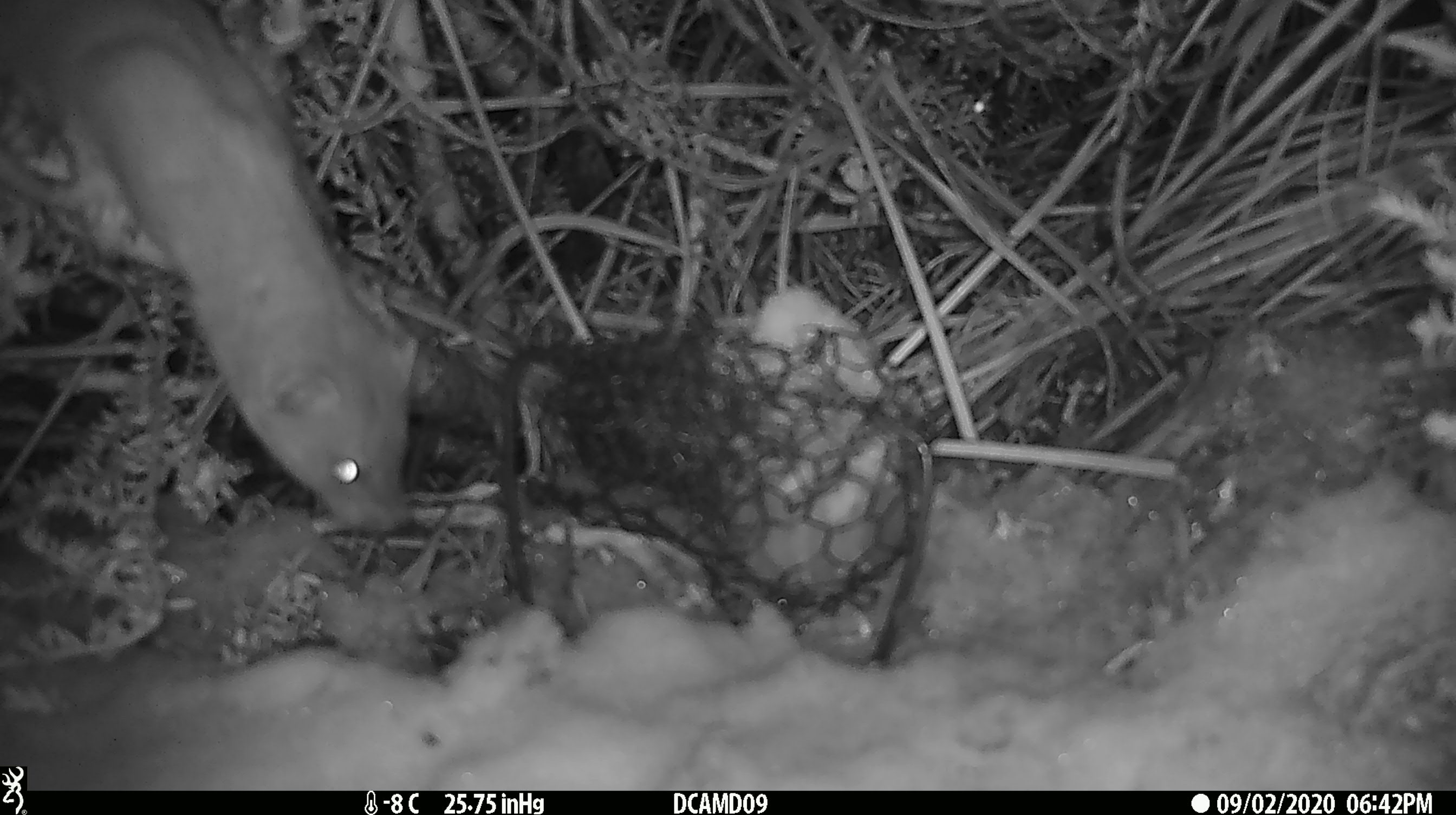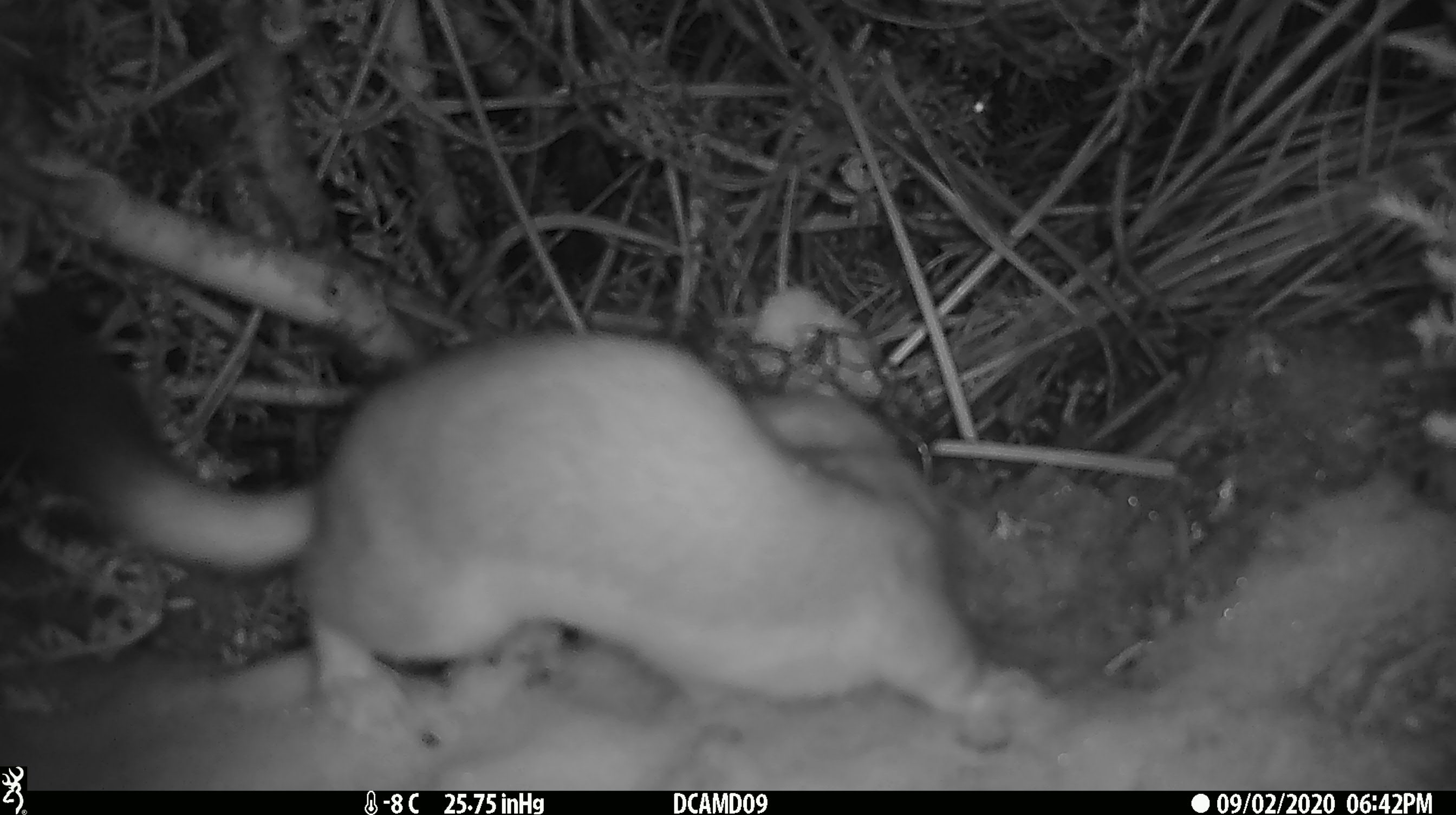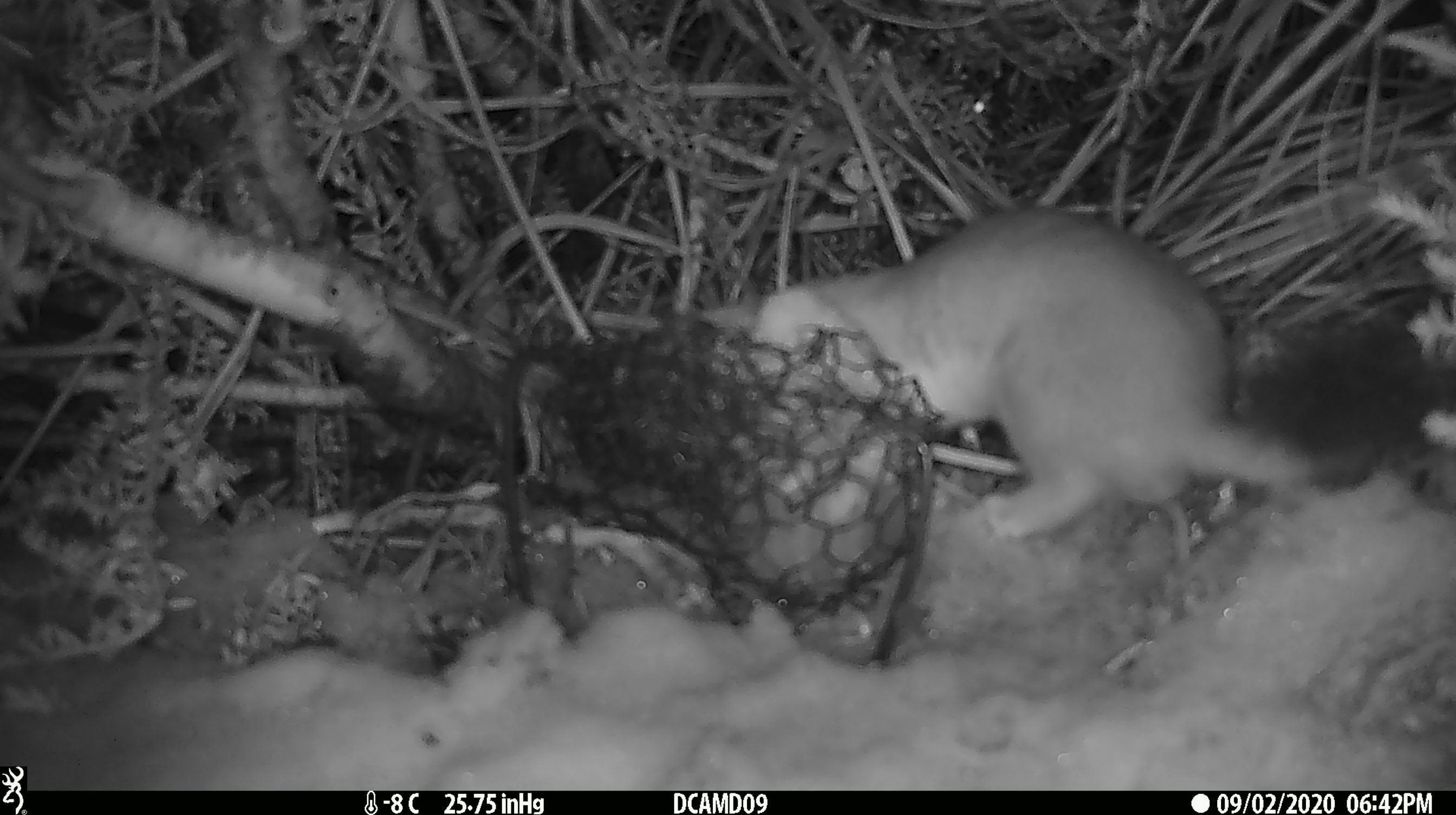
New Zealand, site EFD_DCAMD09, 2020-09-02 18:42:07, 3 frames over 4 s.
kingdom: Animalia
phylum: Chordata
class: Mammalia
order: Carnivora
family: Mustelidae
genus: Mustela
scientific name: Mustela erminea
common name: stoat